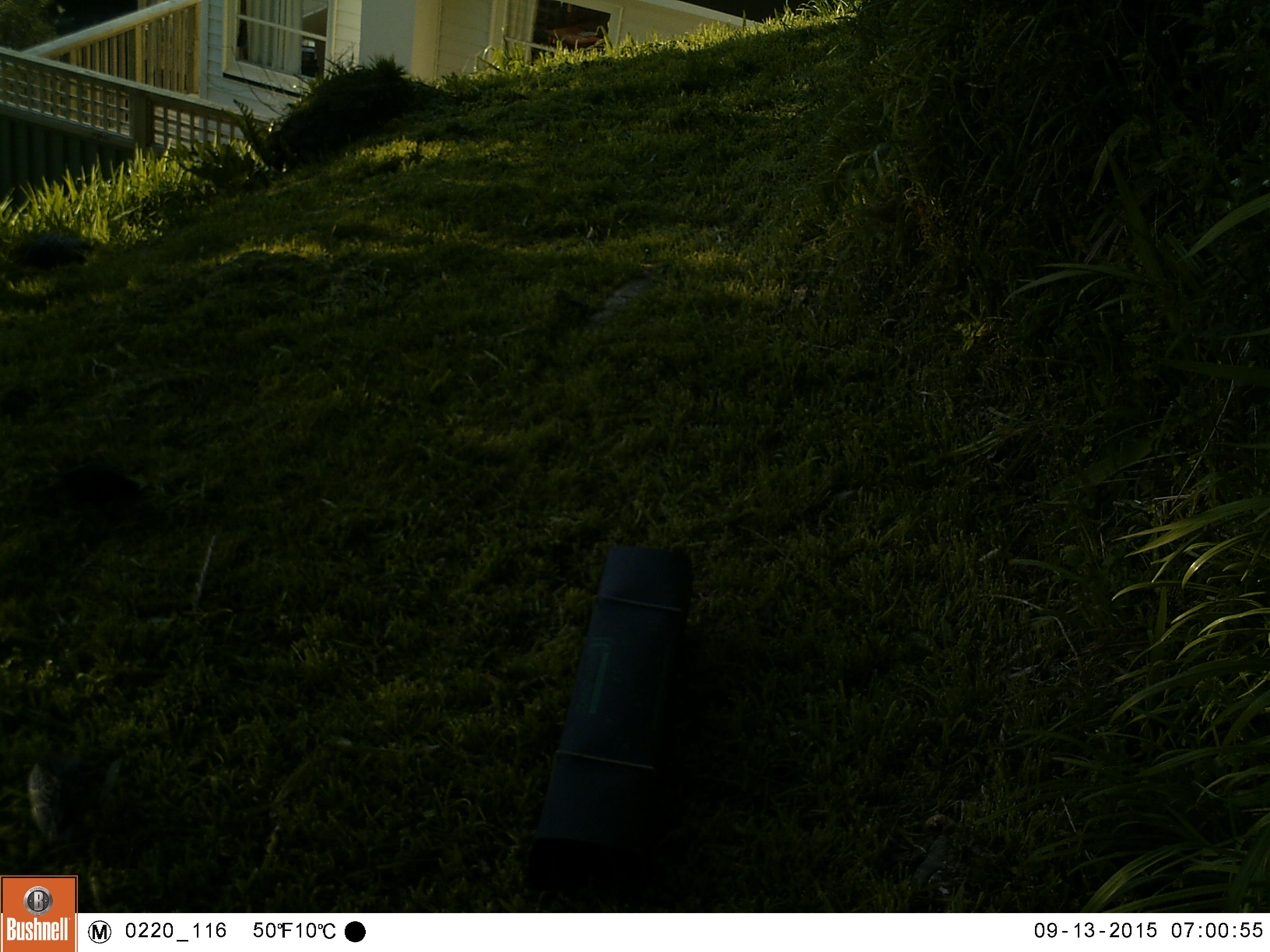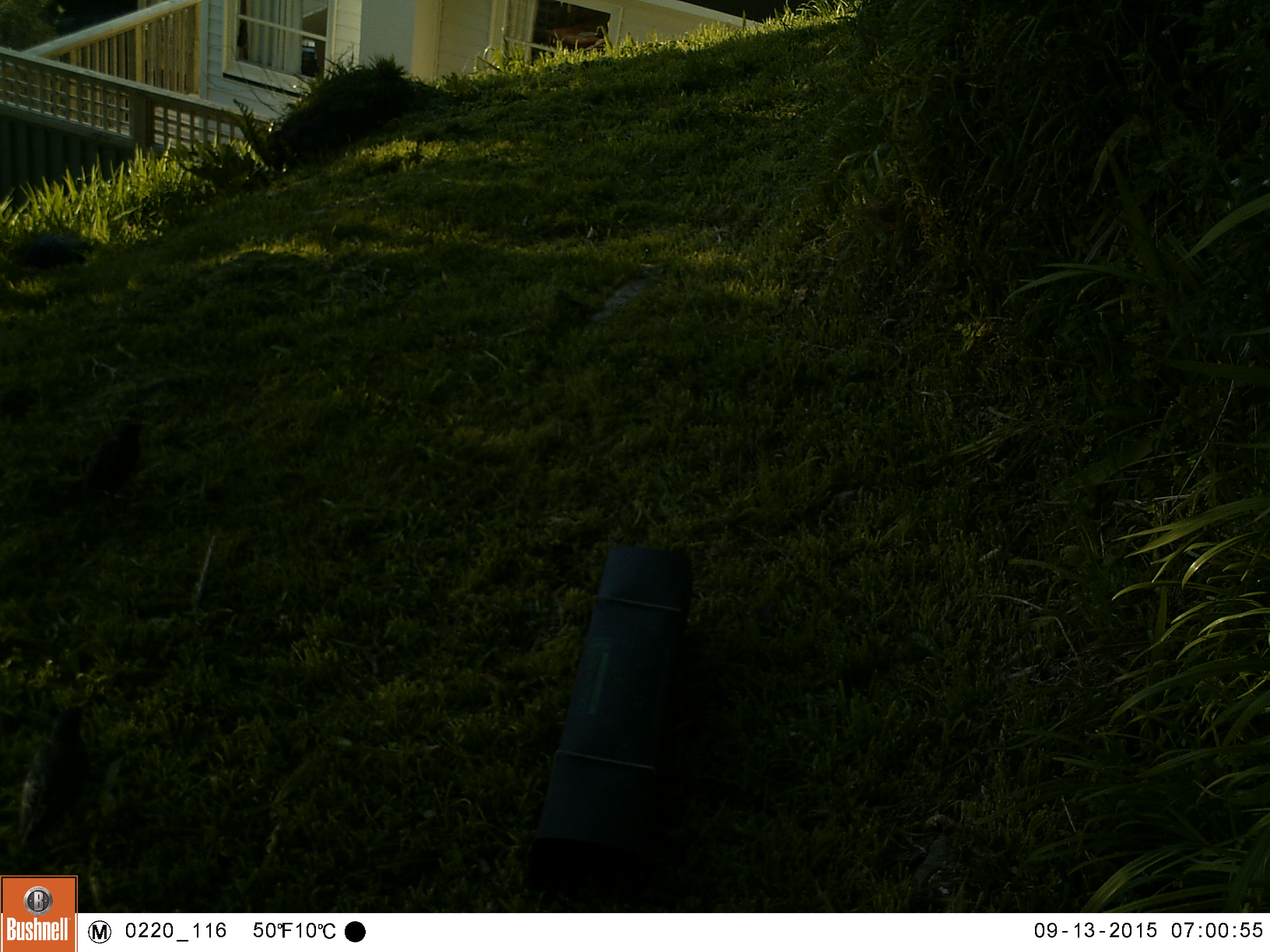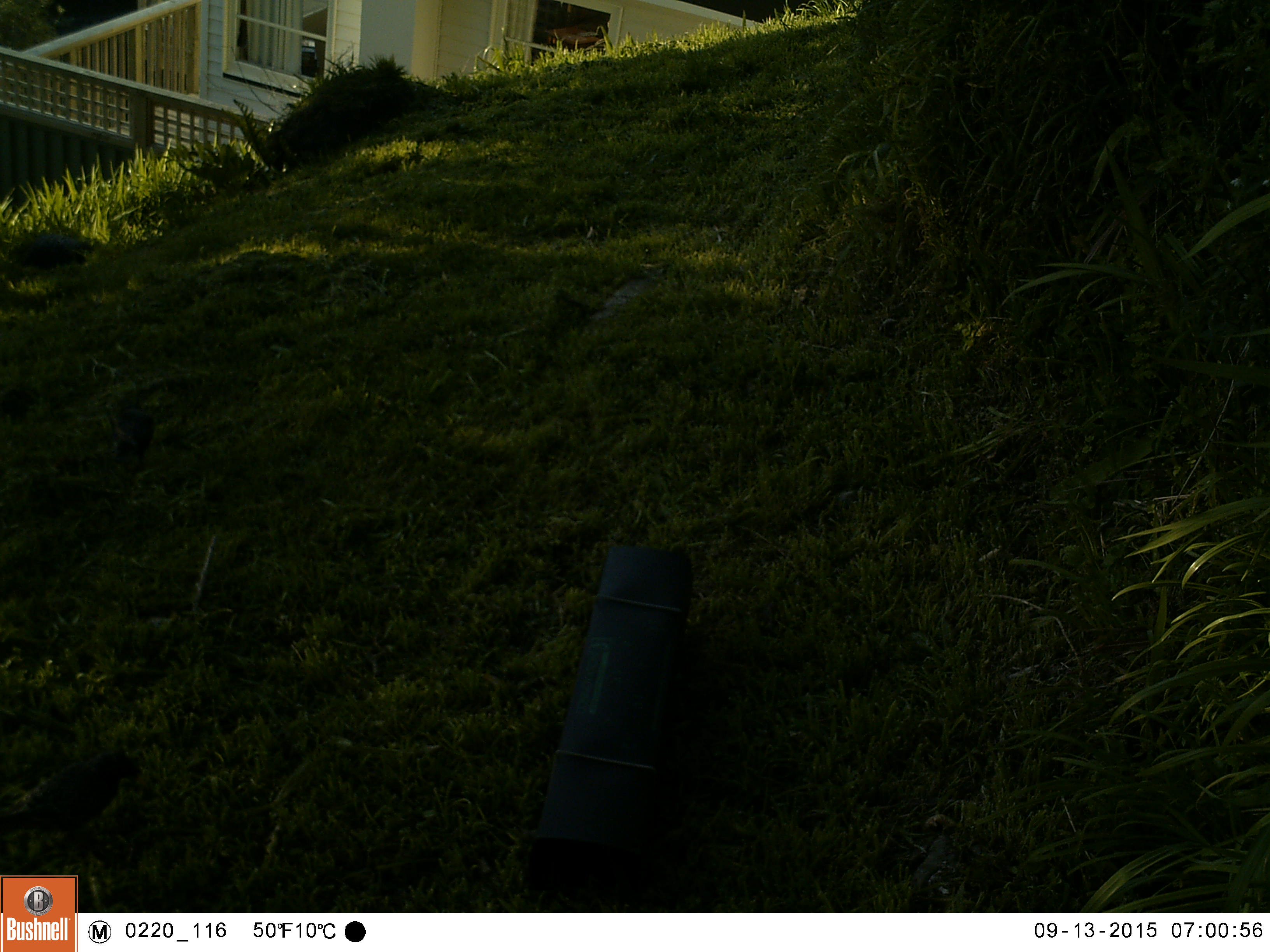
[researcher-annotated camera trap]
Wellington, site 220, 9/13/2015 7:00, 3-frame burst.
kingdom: Animalia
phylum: Chordata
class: Aves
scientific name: Aves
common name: bird